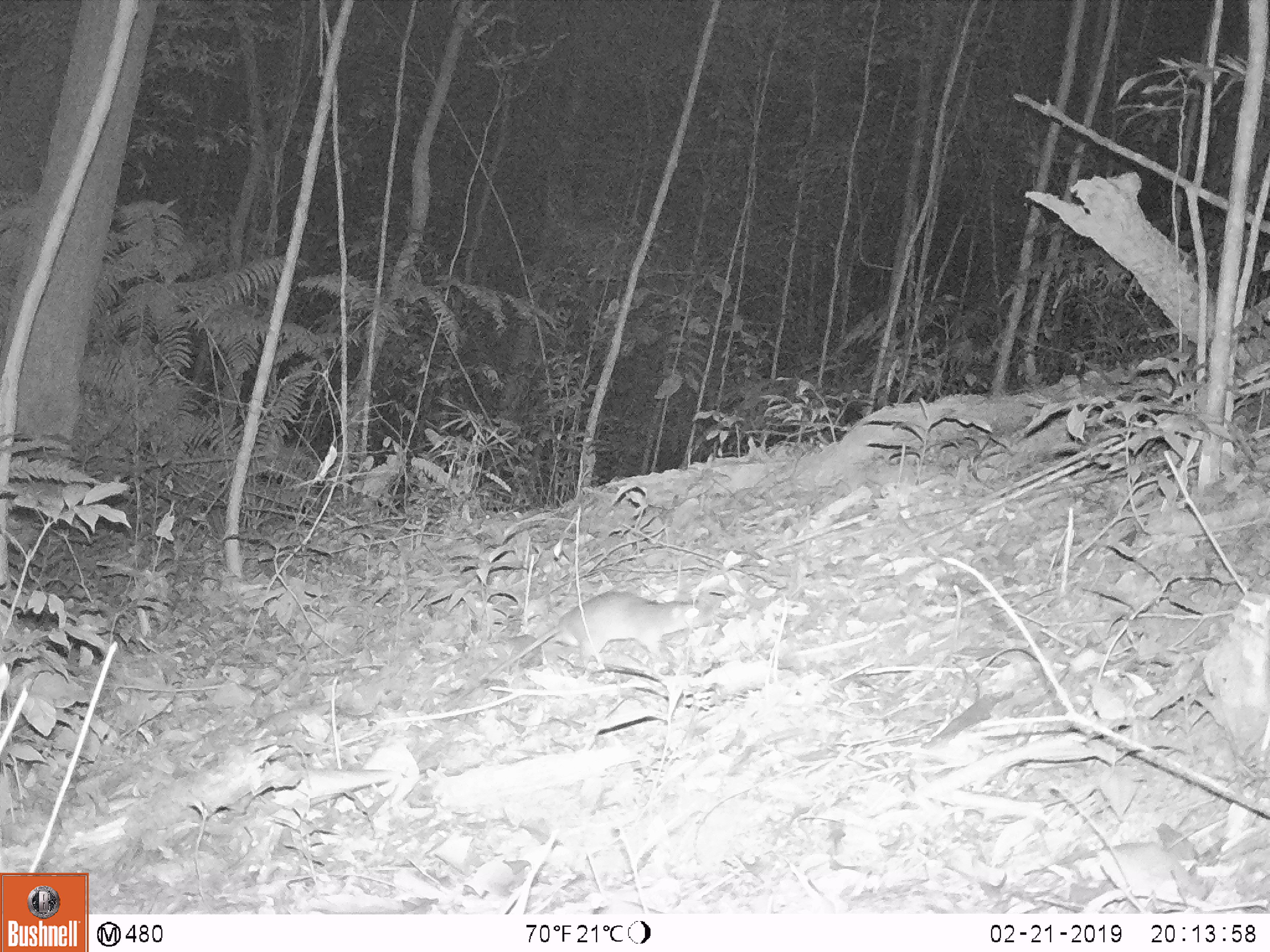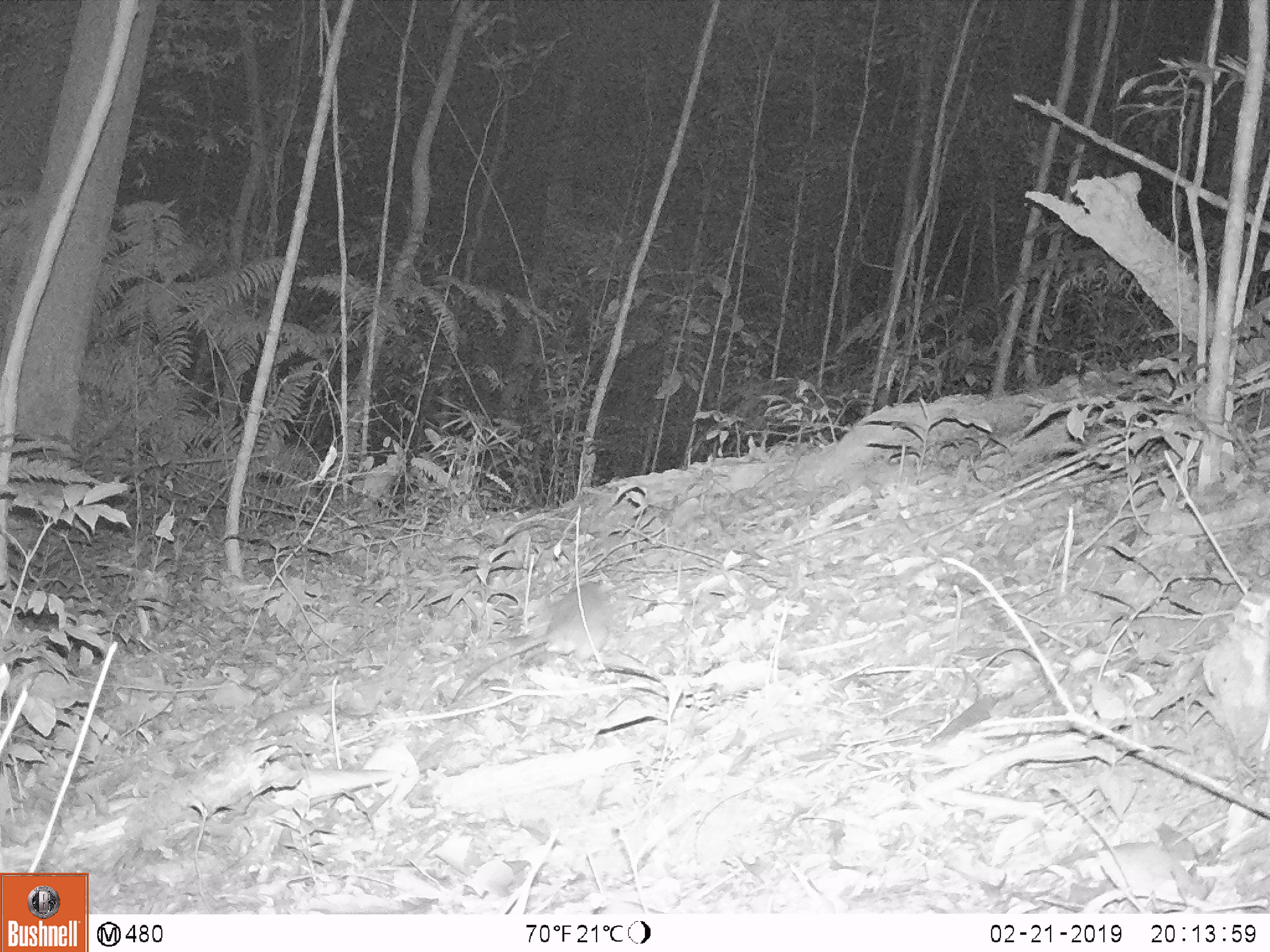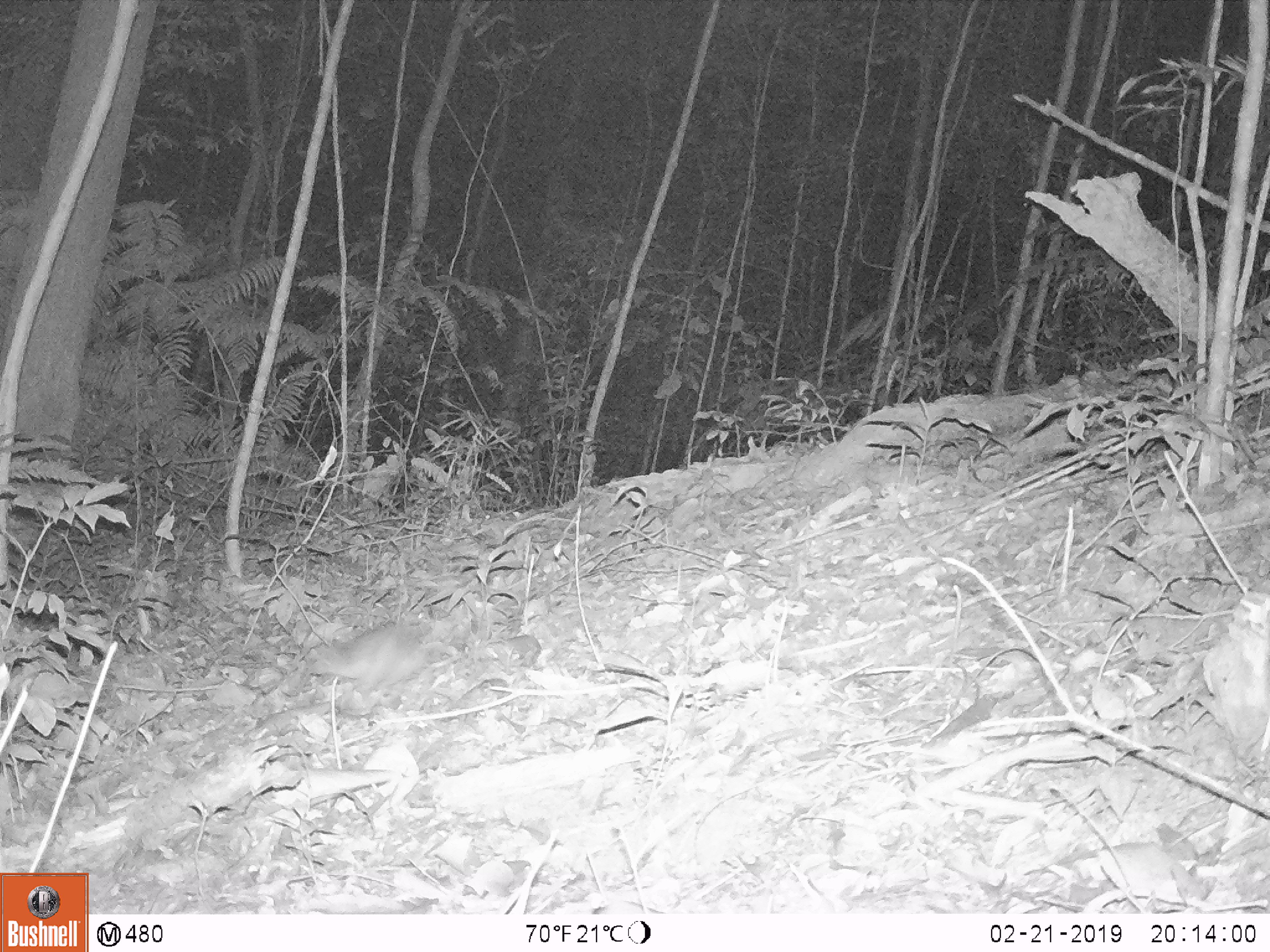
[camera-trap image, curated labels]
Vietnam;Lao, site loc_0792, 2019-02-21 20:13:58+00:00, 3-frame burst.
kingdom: Animalia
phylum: Chordata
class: Mammalia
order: Rodentia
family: Muridae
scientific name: Muridae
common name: old-world mice and rats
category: unidentified murid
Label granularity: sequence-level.